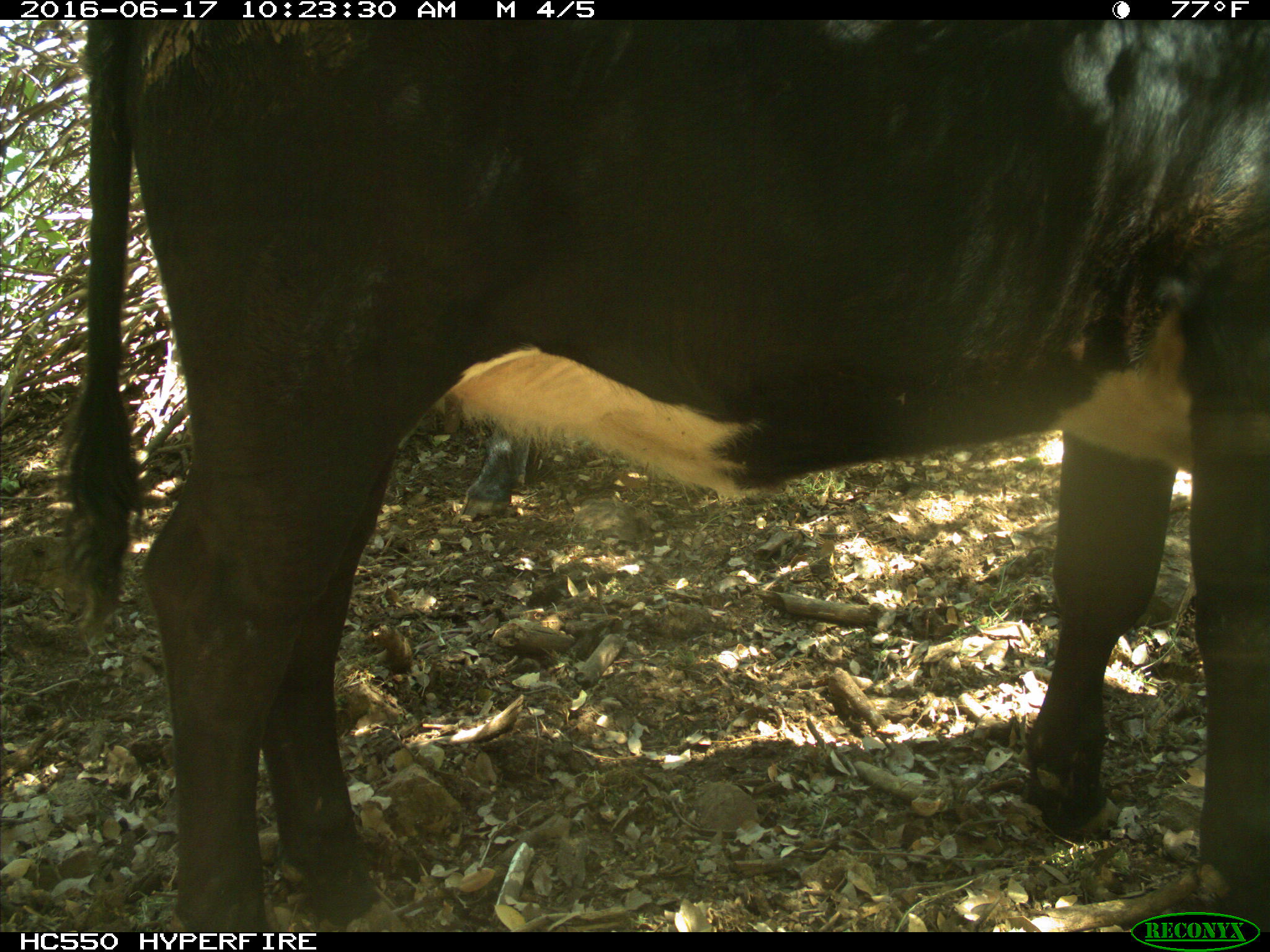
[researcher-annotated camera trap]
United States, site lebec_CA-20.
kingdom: Animalia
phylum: Chordata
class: Mammalia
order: Artiodactyla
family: Bovidae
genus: Bos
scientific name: Bos taurus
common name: domestic cow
Bos taurus (domestic cow).